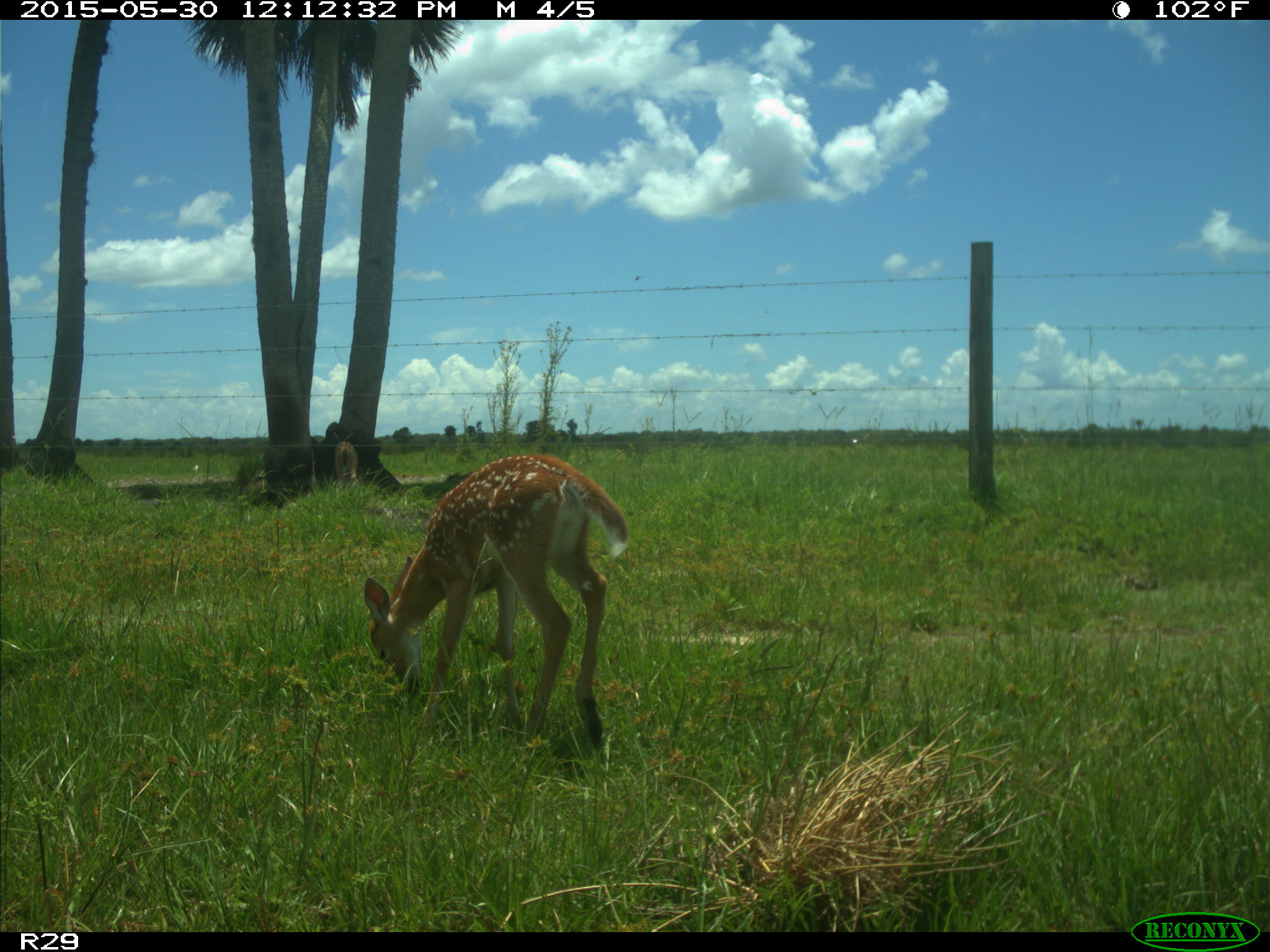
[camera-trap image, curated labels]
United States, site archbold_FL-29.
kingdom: Animalia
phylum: Chordata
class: Mammalia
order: Artiodactyla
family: Cervidae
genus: Odocoileus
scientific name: Odocoileus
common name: deer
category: unidentified deer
Unidentified deer (deer) (Odocoileus).